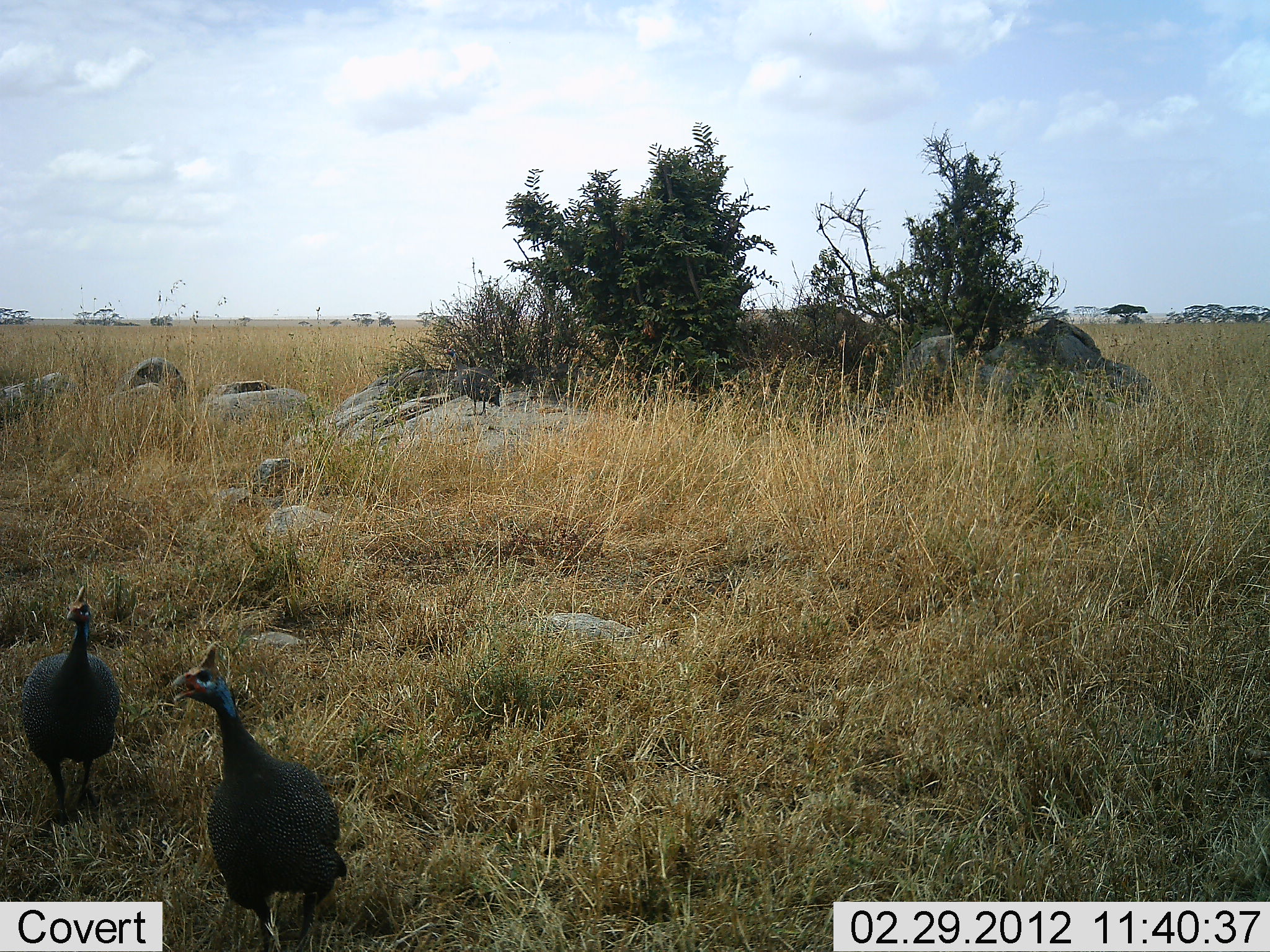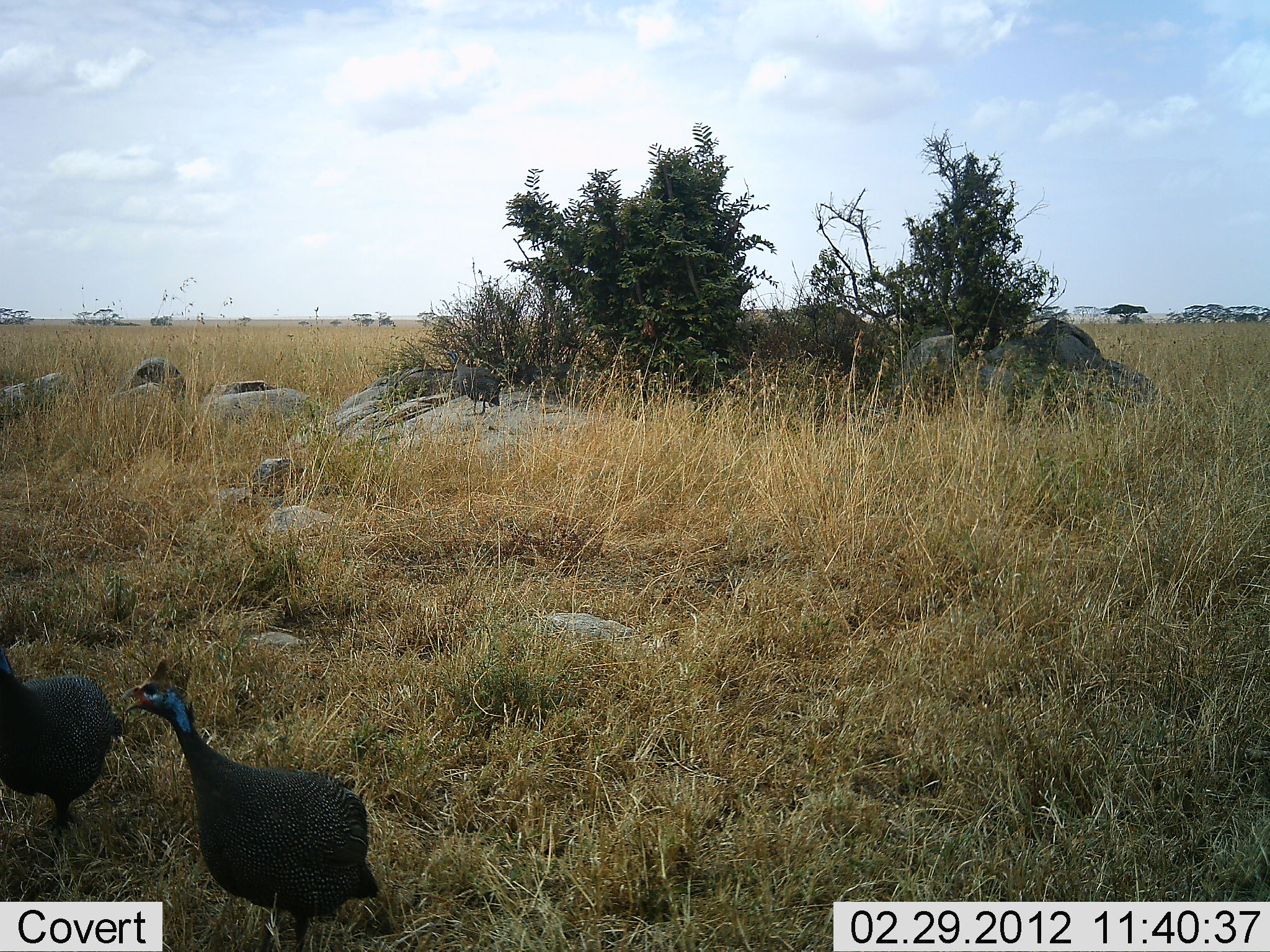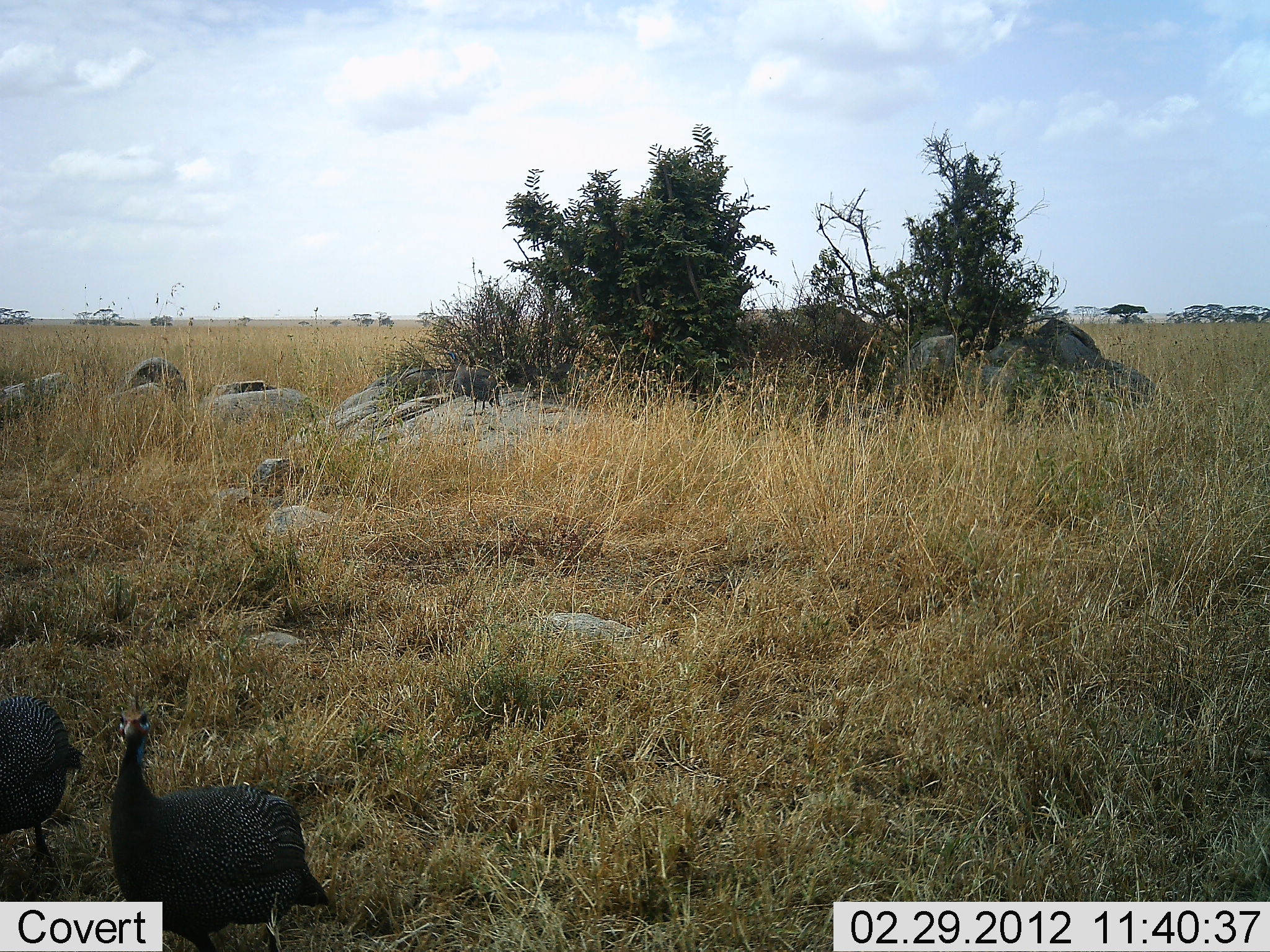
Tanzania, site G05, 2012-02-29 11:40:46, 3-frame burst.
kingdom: Animalia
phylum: Chordata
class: Aves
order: Galliformes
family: Numididae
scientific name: Numididae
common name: guinea fowl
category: guineafowl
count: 2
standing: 24%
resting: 0%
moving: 72%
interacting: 10%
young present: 0%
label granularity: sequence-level